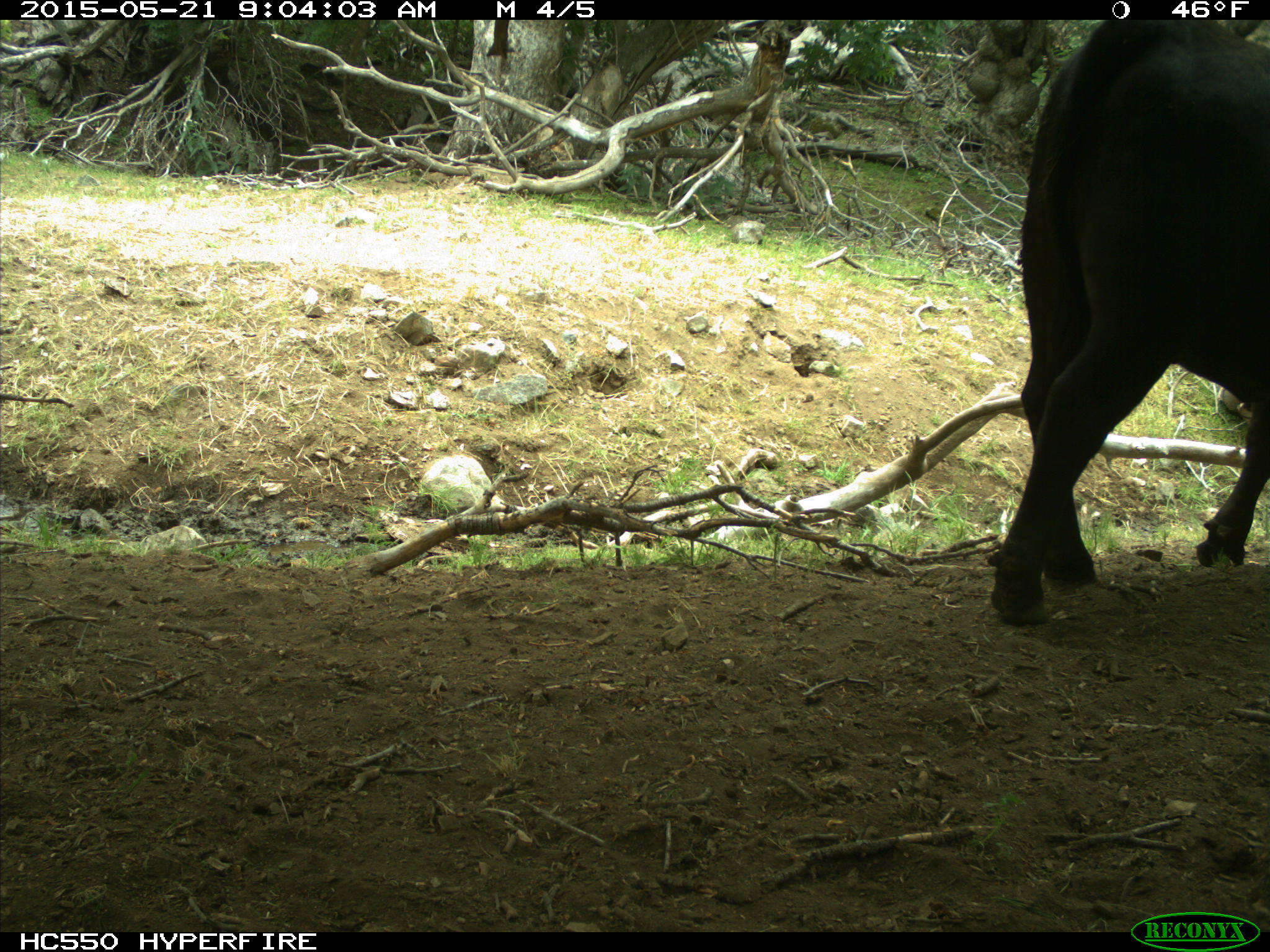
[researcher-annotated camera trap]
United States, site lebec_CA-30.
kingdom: Animalia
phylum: Chordata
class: Mammalia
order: Artiodactyla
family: Bovidae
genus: Bos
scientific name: Bos taurus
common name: domestic cow